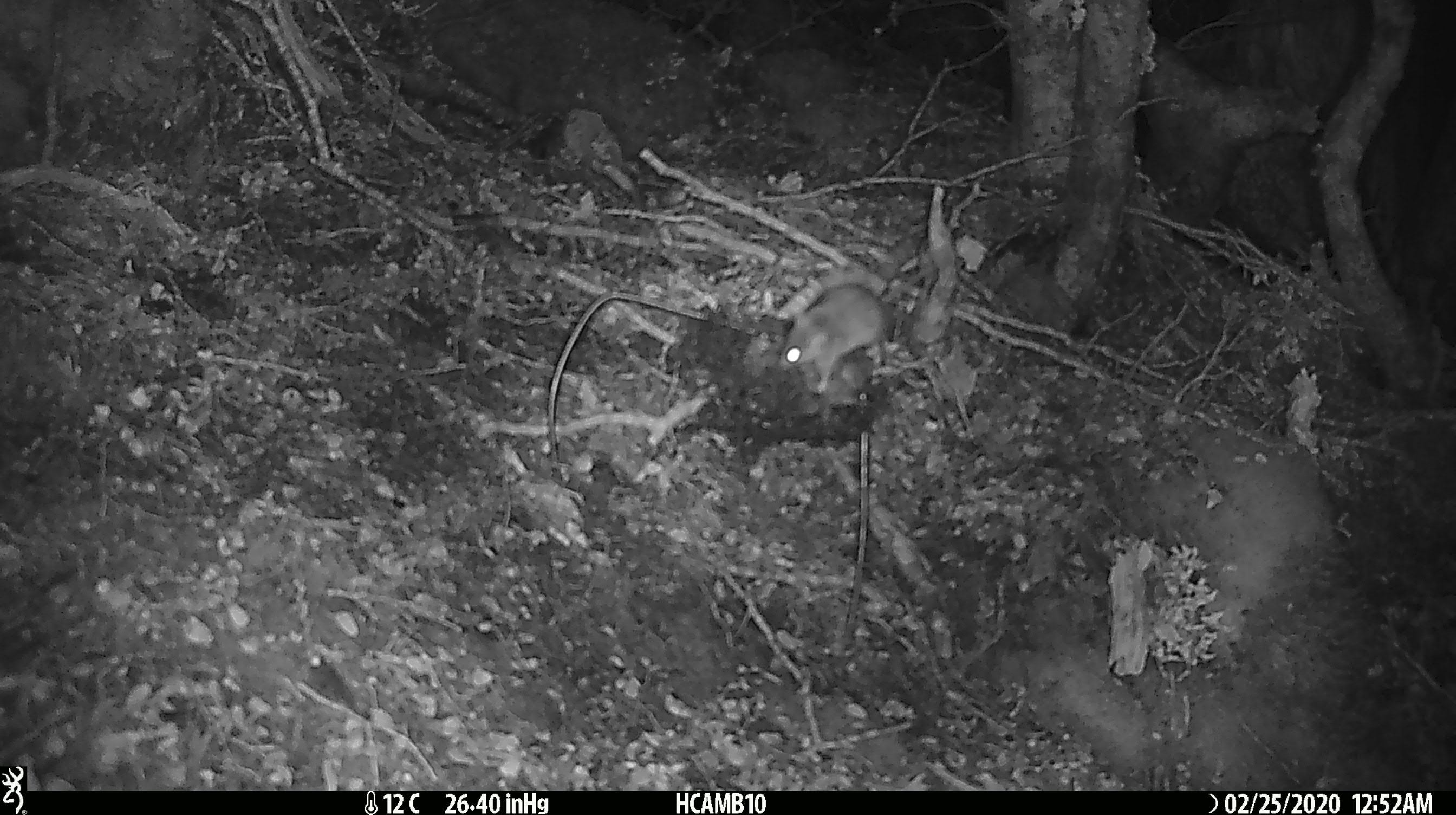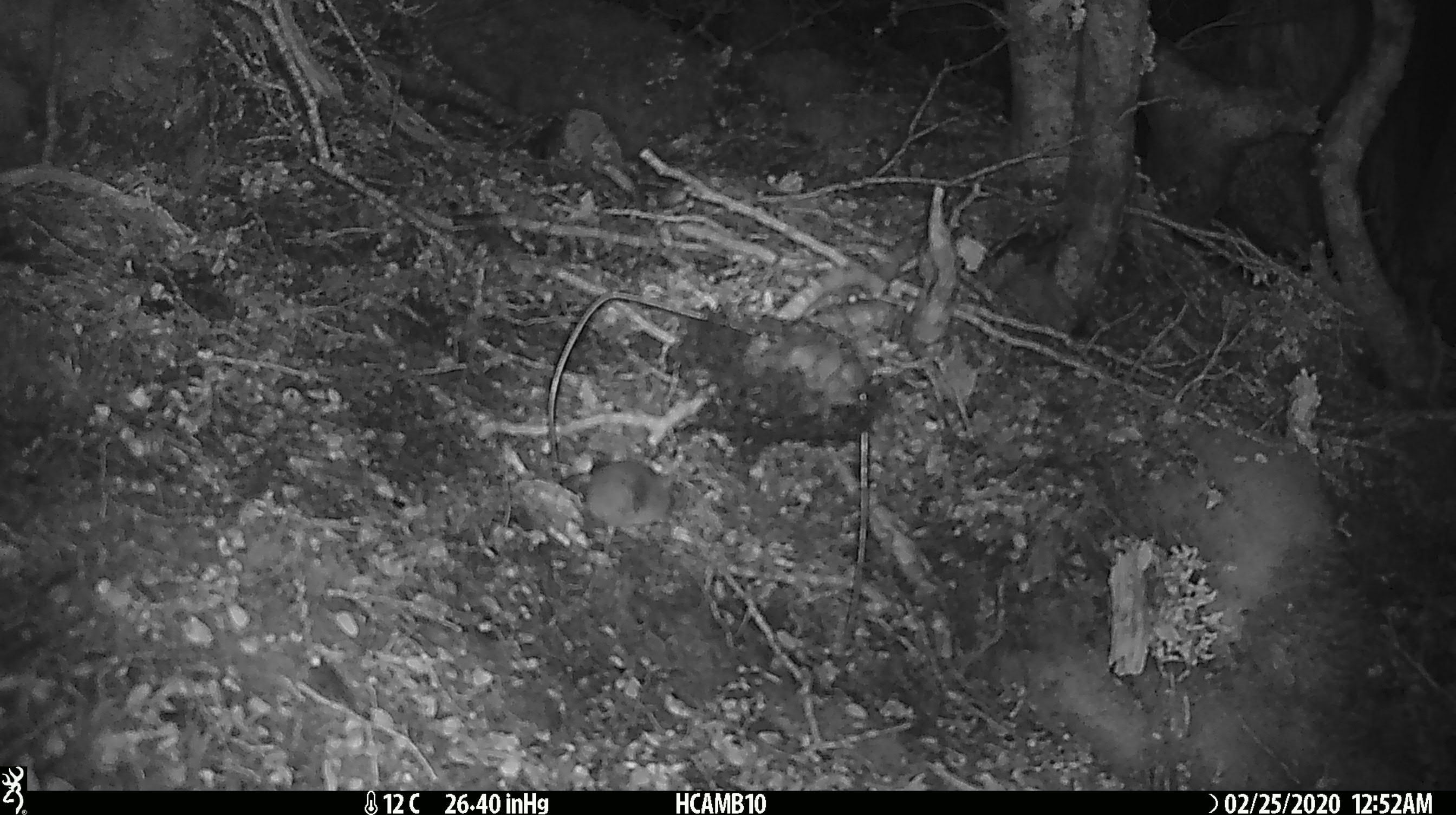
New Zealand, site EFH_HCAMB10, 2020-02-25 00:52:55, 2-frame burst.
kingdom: Animalia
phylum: Chordata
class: Mammalia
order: Rodentia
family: Muridae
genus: Mus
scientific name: Mus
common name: mouse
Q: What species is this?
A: Mouse (Mus).